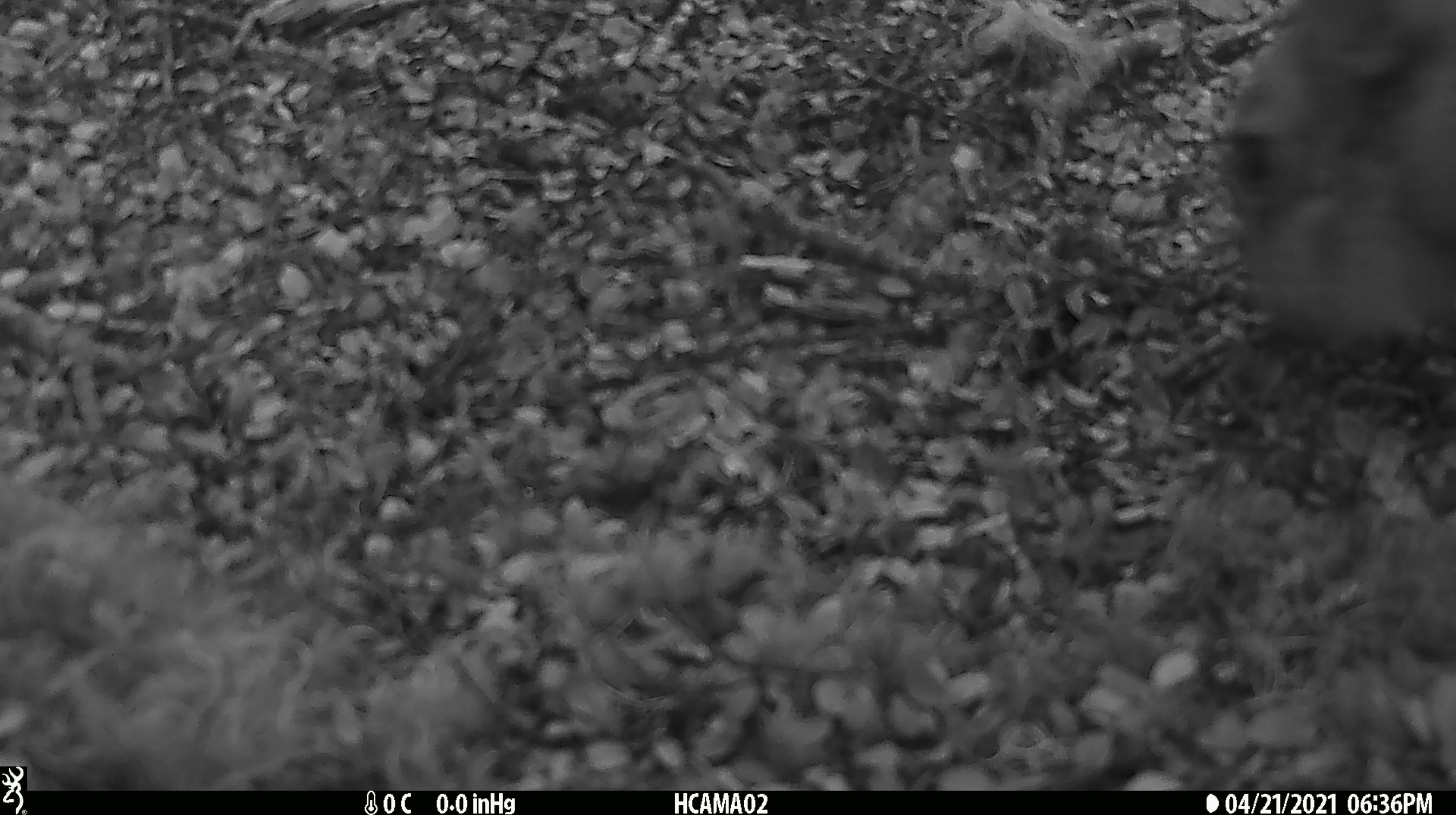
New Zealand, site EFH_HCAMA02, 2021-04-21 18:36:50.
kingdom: Animalia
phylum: Chordata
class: Mammalia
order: Diprotodontia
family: Phalangeridae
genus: Trichosurus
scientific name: Trichosurus vulpecula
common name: common brushtail possum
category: possum